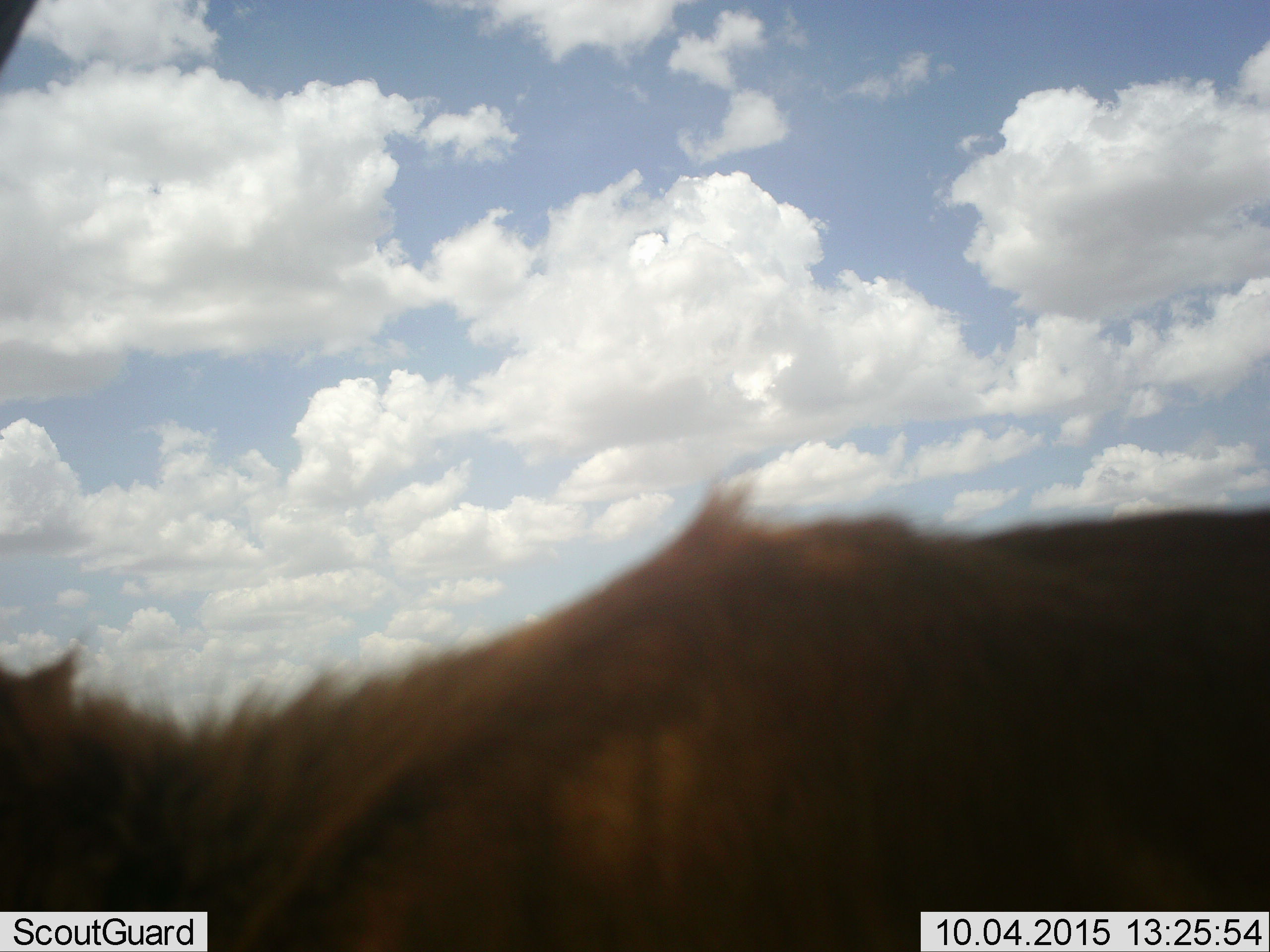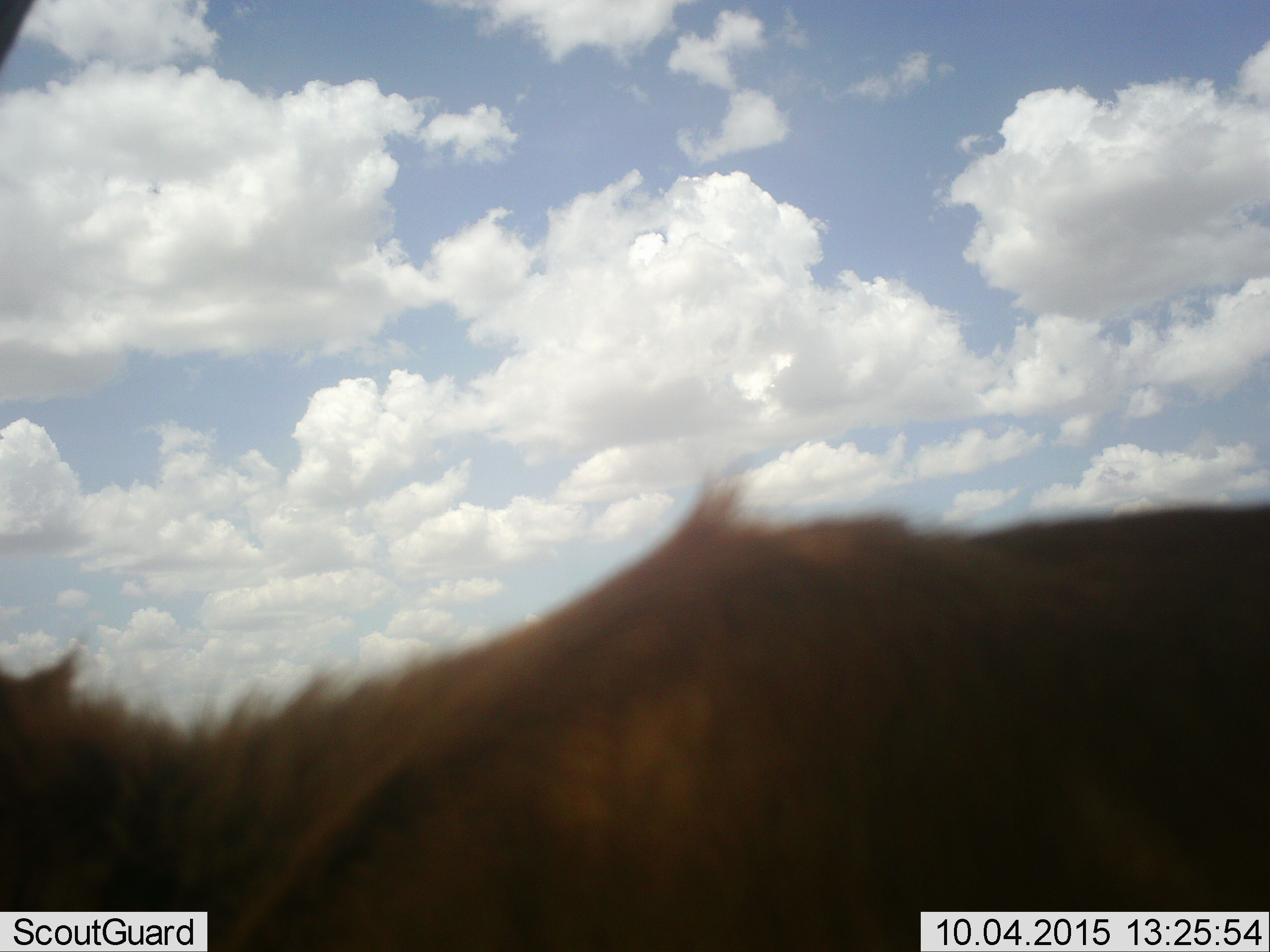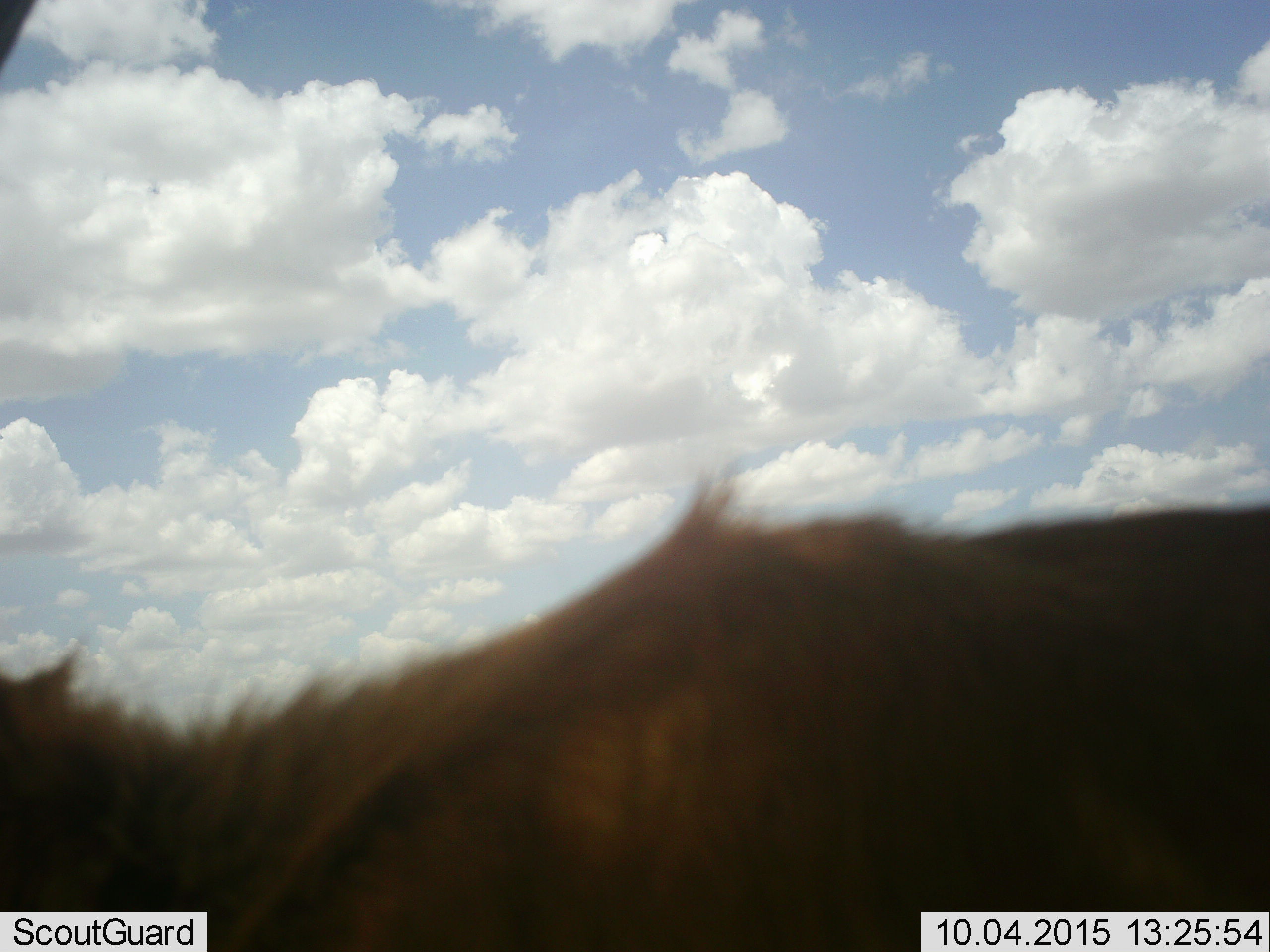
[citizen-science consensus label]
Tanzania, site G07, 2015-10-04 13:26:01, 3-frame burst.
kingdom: Animalia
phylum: Chordata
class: Mammalia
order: Artiodactyla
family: Bovidae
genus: Connochaetes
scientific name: Connochaetes taurinus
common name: blue wildebeest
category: wildebeest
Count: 1.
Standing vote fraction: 50%.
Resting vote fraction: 0%.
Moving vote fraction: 50%.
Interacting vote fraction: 0%.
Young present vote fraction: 0%.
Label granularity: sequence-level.